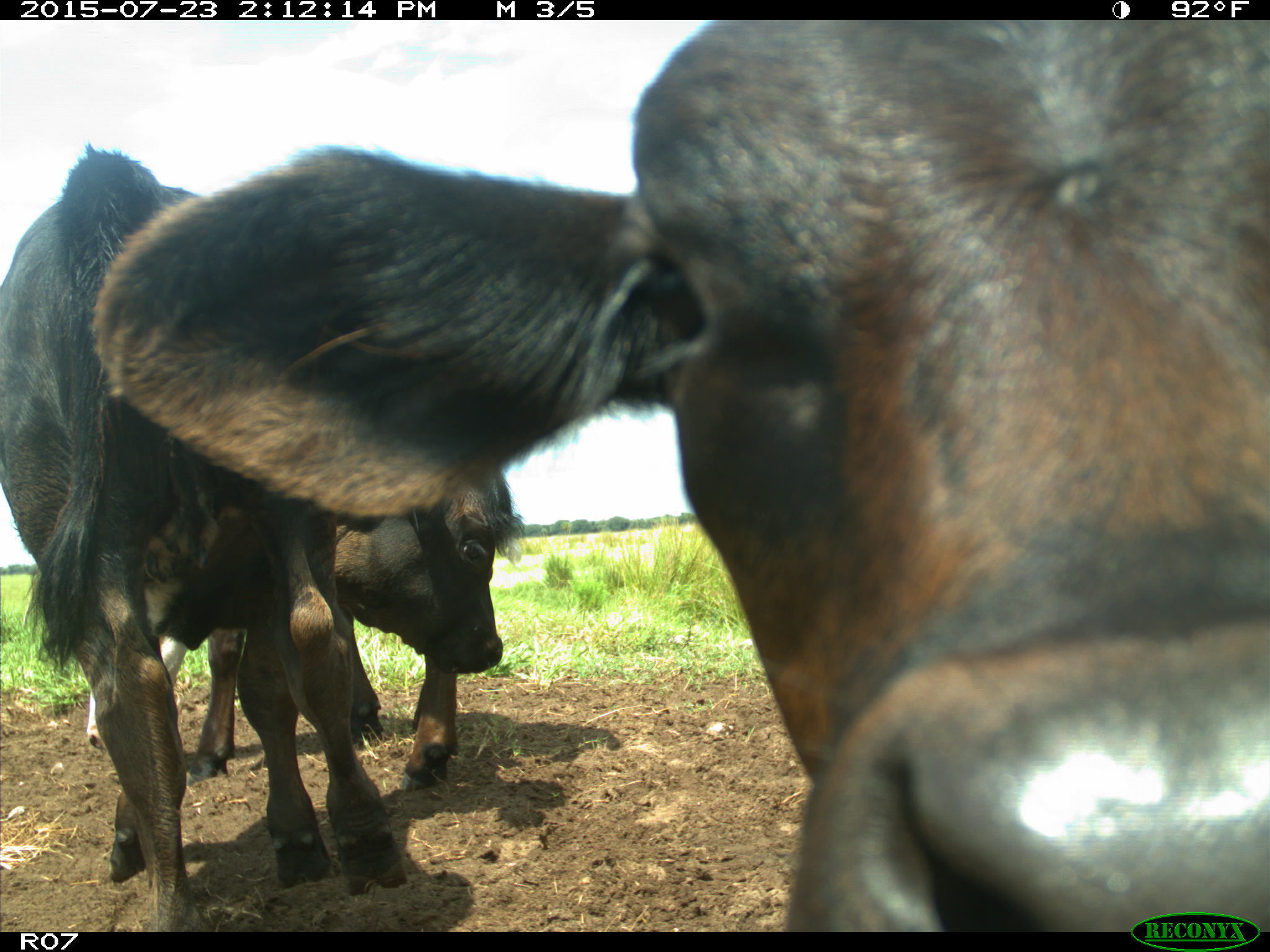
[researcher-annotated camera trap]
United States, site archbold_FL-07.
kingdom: Animalia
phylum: Chordata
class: Mammalia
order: Artiodactyla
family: Bovidae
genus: Bos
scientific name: Bos taurus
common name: domestic cow